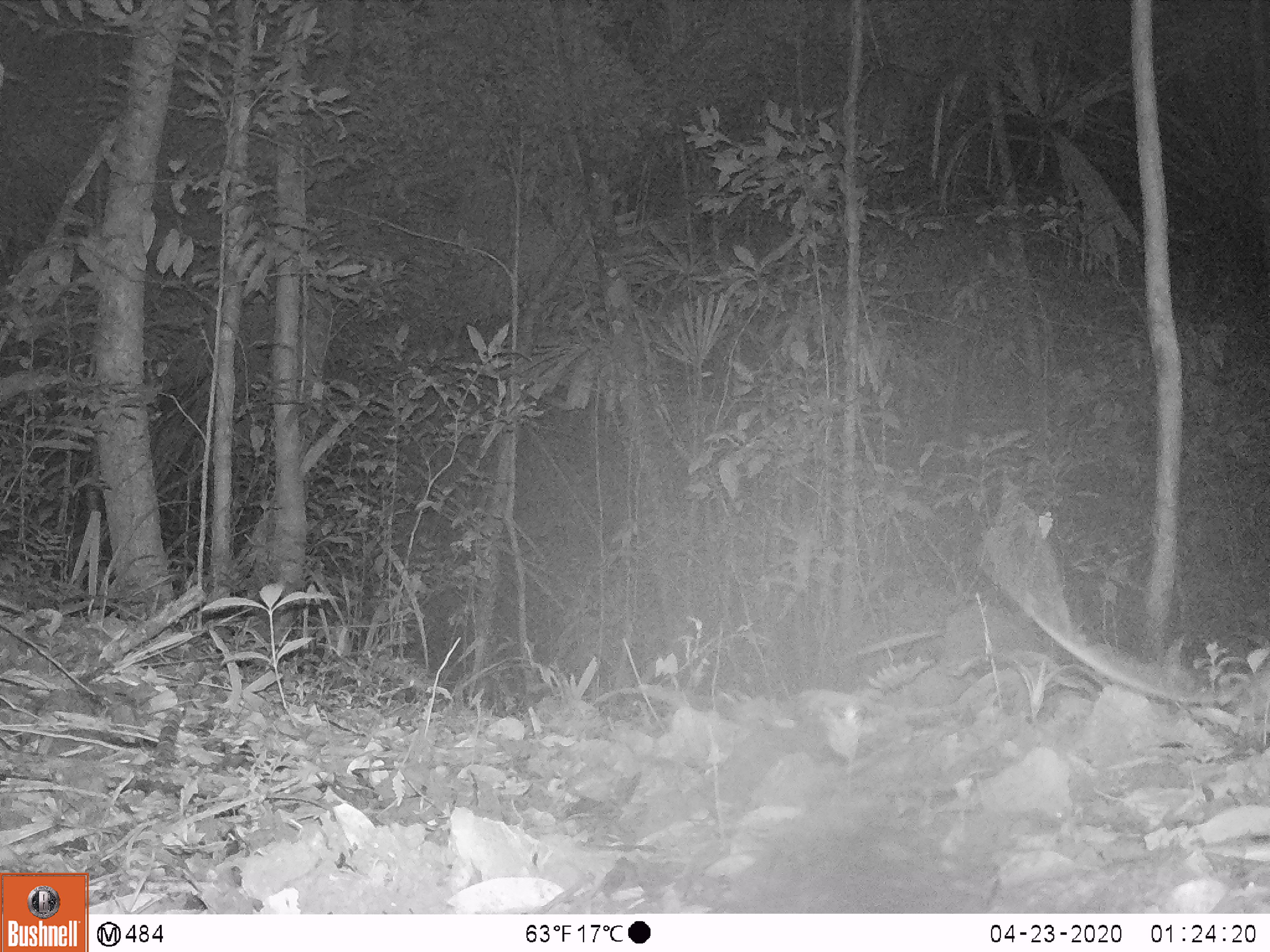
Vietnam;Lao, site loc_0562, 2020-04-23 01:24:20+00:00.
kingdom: Animalia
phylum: Chordata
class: Mammalia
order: Rodentia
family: Muridae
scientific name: Muridae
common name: old-world mice and rats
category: unidentified murid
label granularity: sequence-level